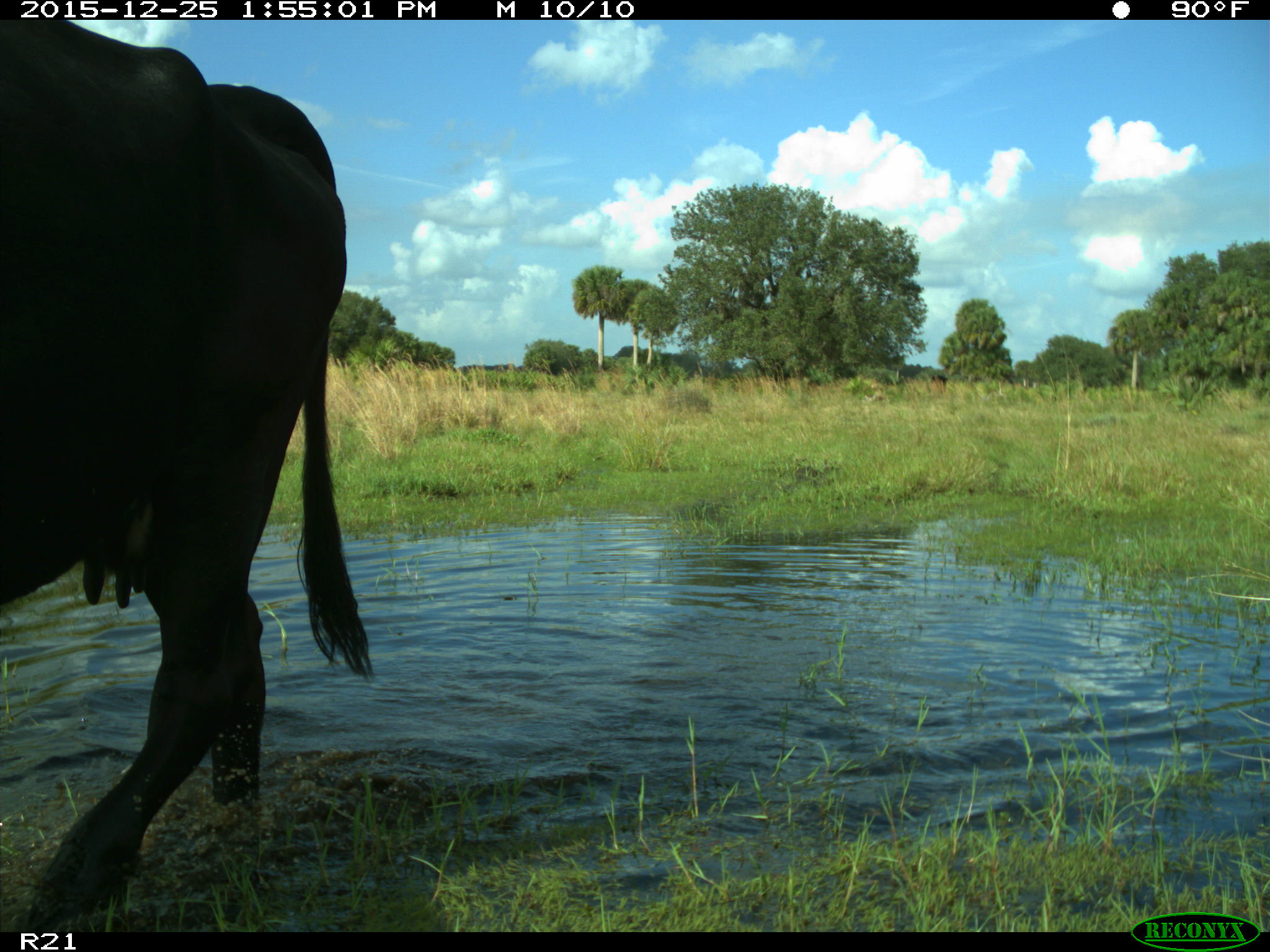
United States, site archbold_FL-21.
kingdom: Animalia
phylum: Chordata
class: Mammalia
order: Artiodactyla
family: Bovidae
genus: Bos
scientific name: Bos taurus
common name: domestic cow